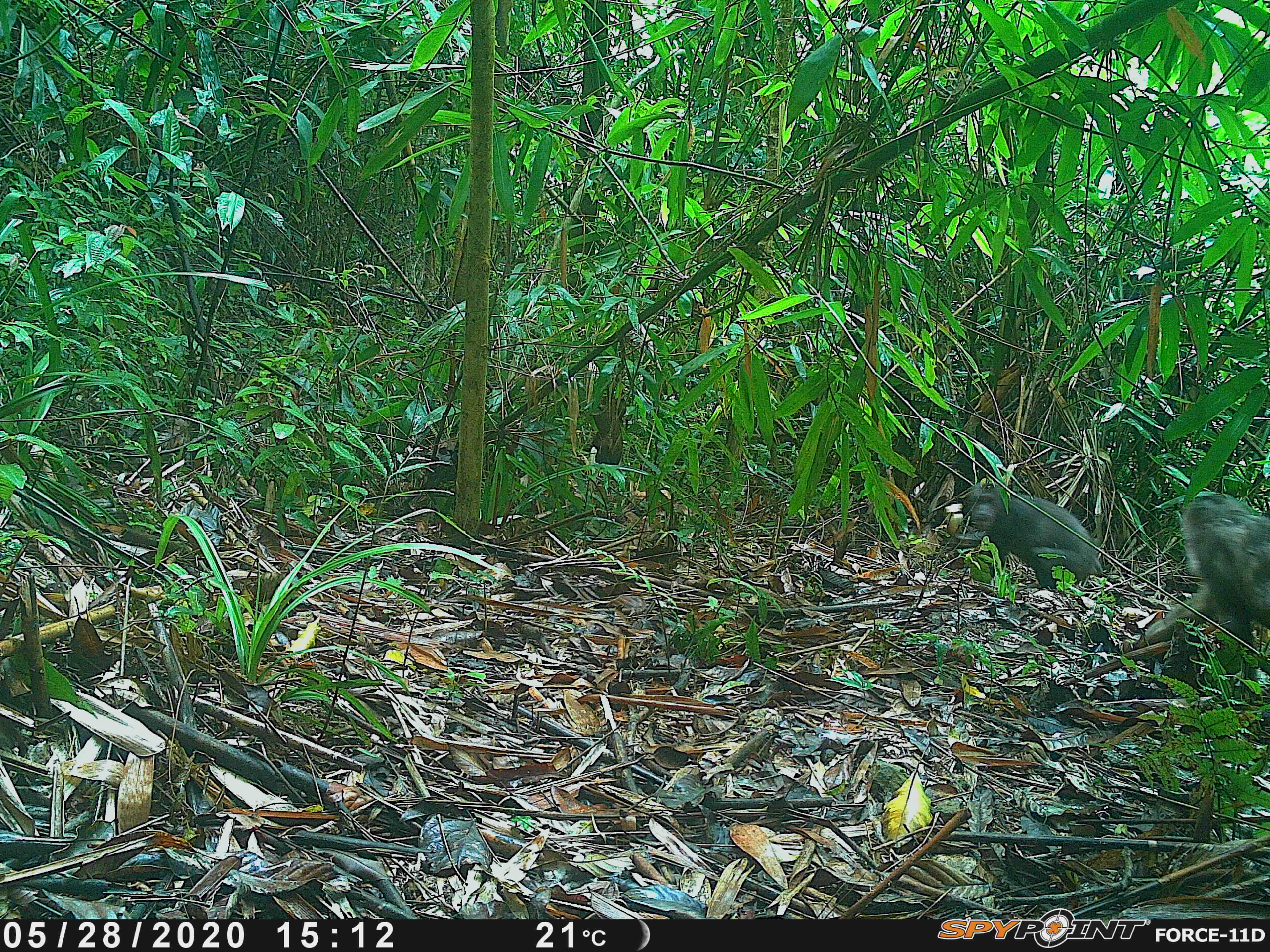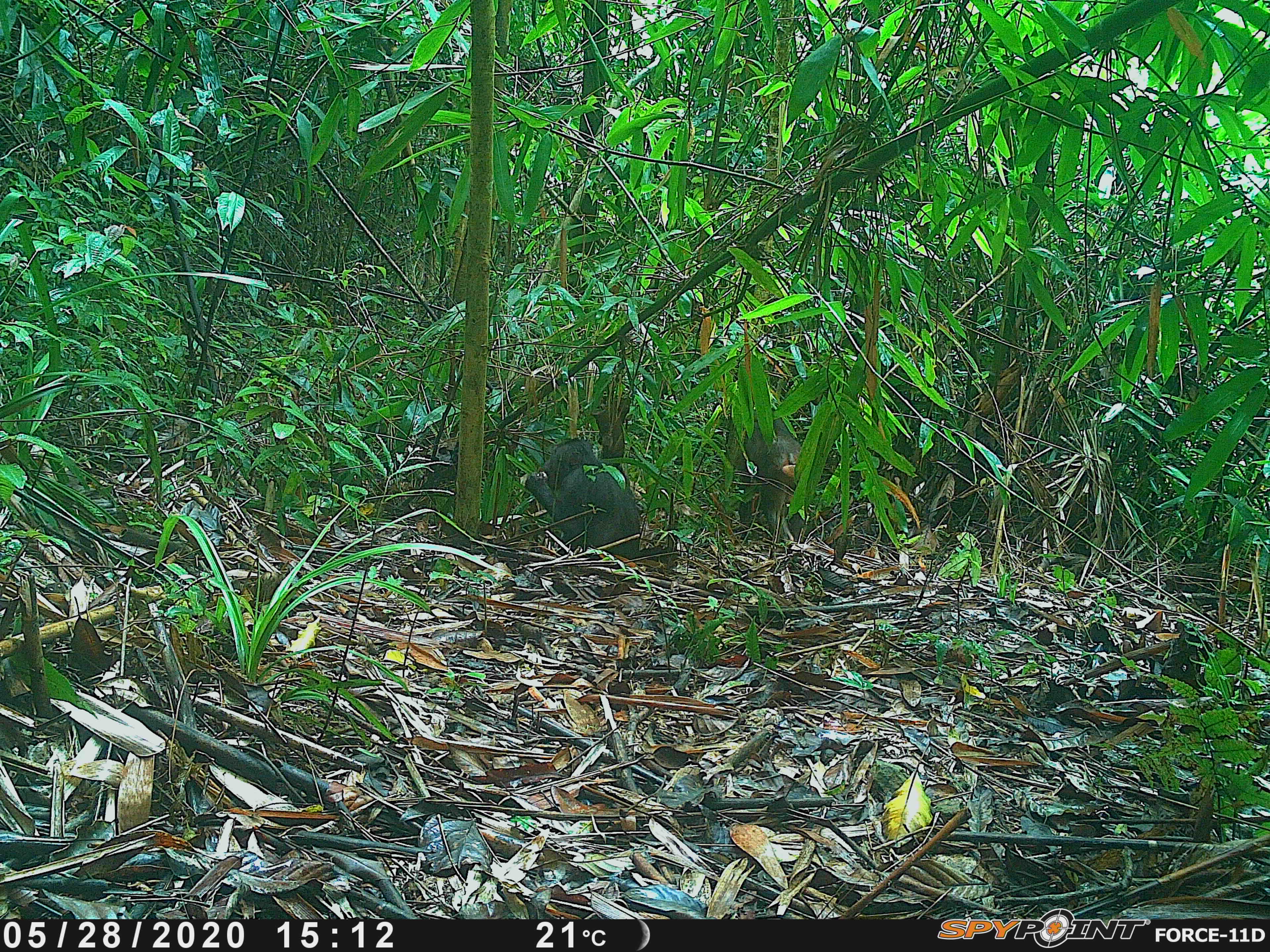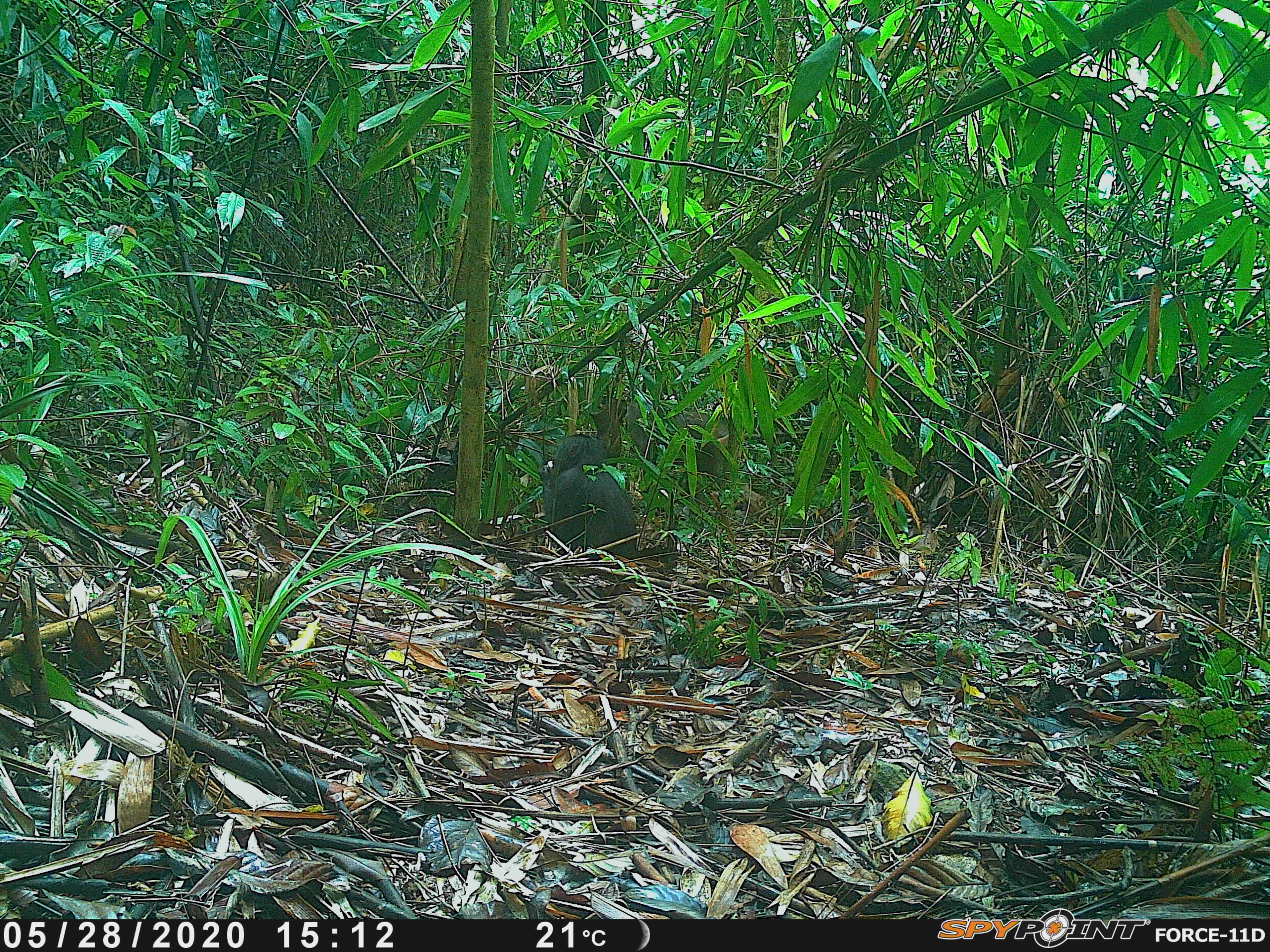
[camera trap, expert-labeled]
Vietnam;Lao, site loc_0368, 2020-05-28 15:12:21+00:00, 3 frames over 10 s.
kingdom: Animalia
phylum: Chordata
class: Mammalia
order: Primates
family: Cercopithecidae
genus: Macaca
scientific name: Macaca arctoides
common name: stump-tailed macaque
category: stump tailed macaque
Stump tailed macaque (stump-tailed macaque) (Macaca arctoides). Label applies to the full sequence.